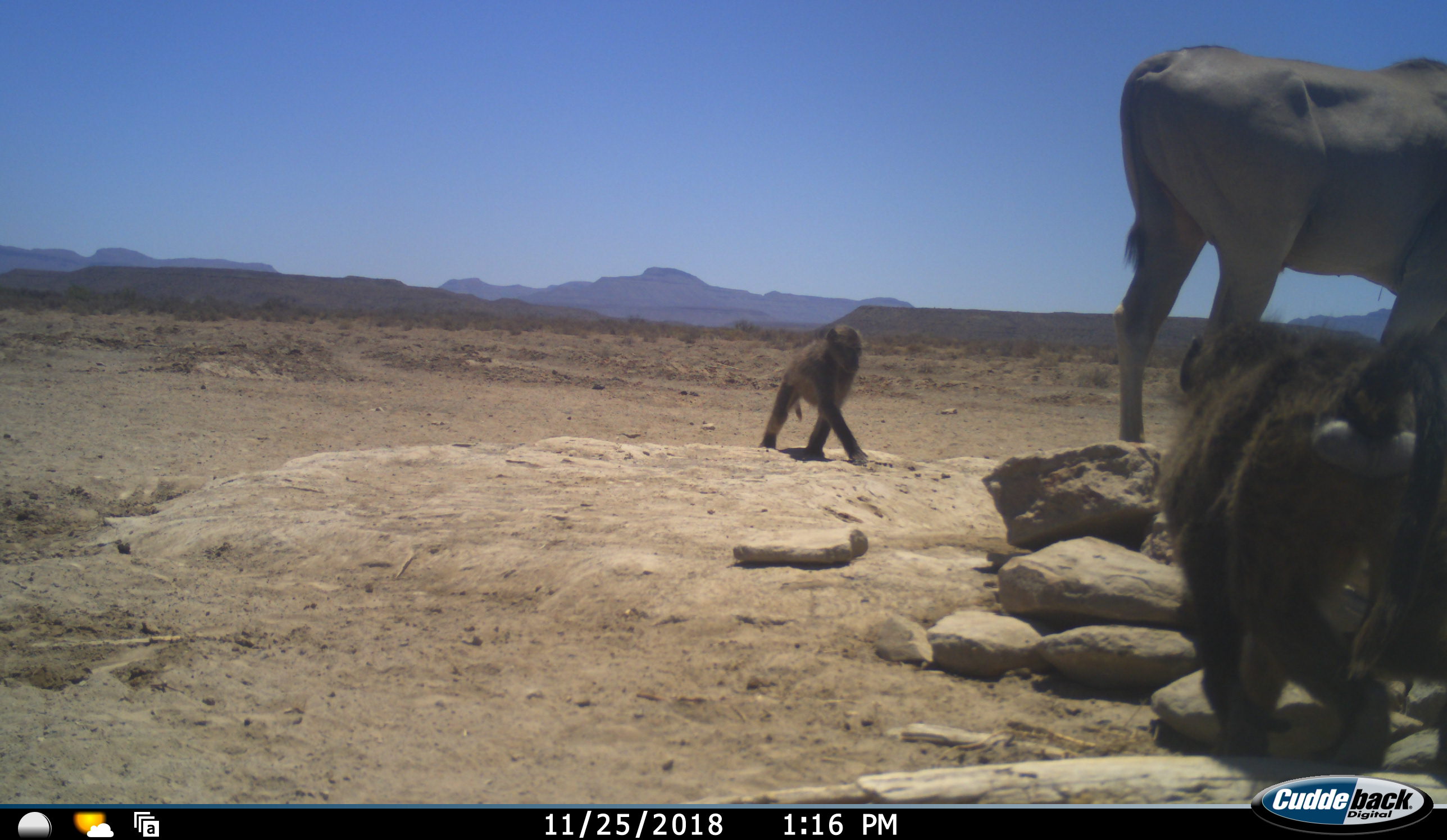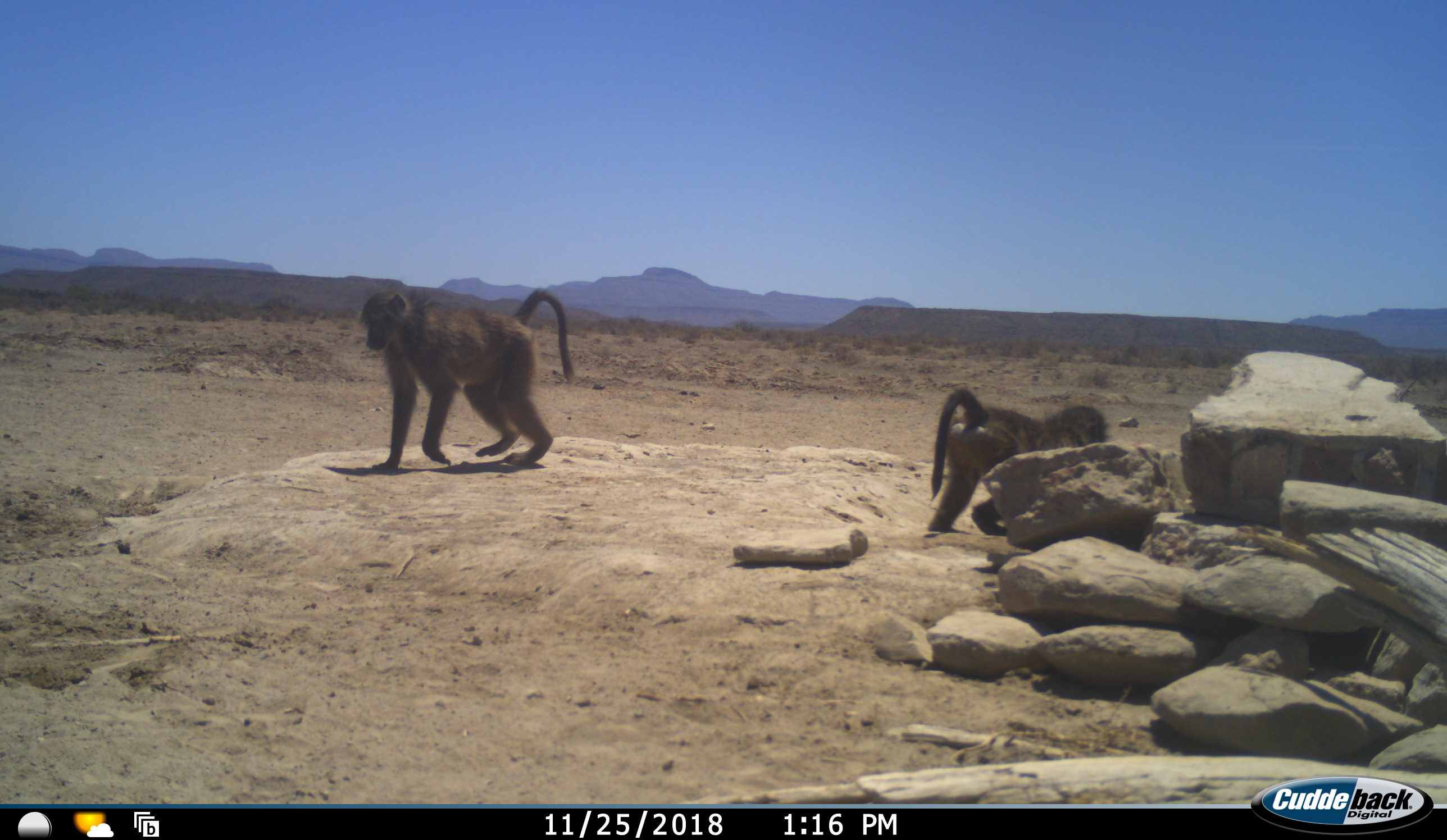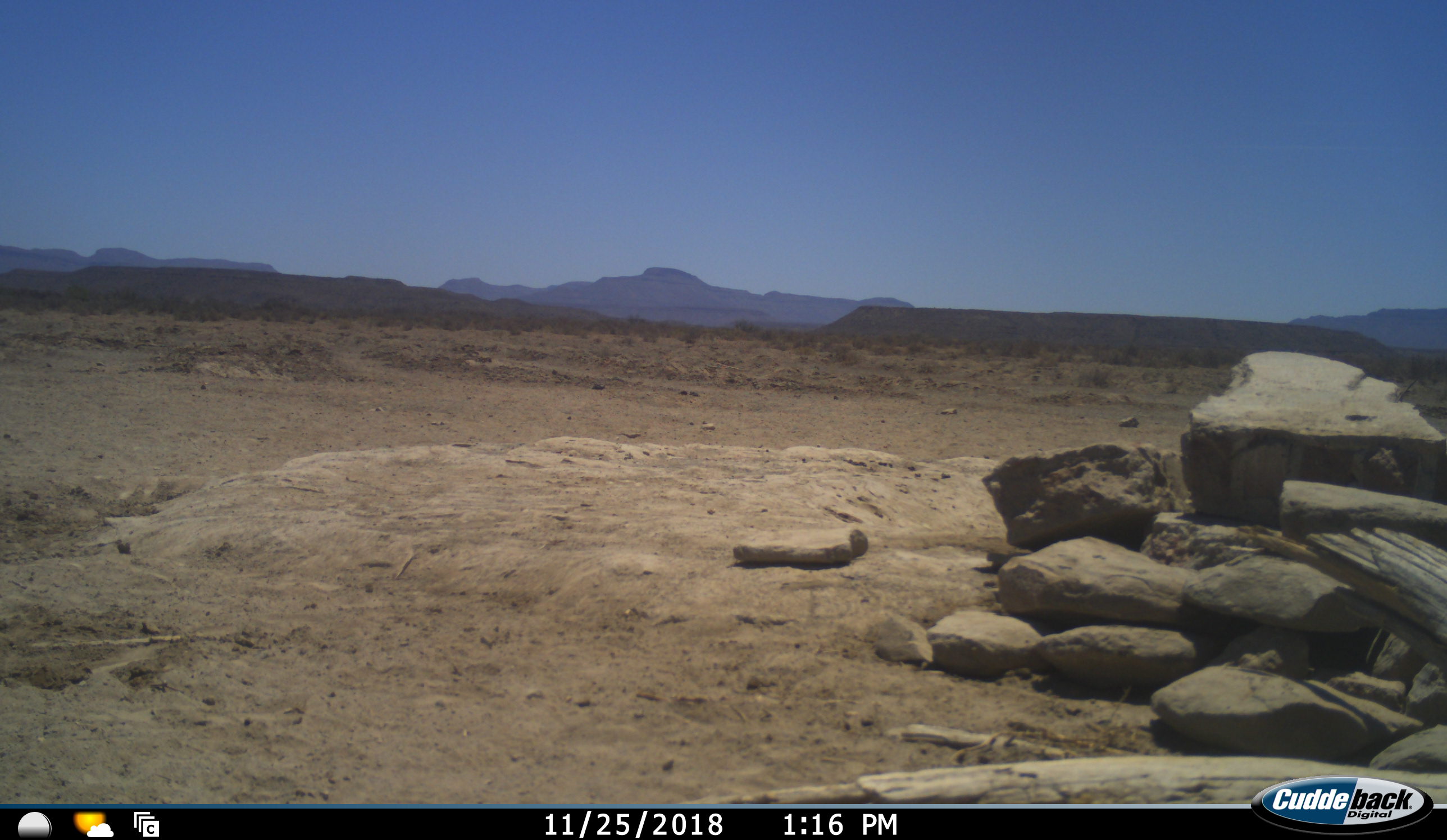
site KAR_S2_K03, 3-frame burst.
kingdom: Animalia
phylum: Chordata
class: Mammalia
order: Primates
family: Cercopithecidae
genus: Papio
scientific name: Papio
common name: baboon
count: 2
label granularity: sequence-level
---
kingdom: Animalia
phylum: Chordata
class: Mammalia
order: Artiodactyla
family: Bovidae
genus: Tragelaphus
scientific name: Tragelaphus oryx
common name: eland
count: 1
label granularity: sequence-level